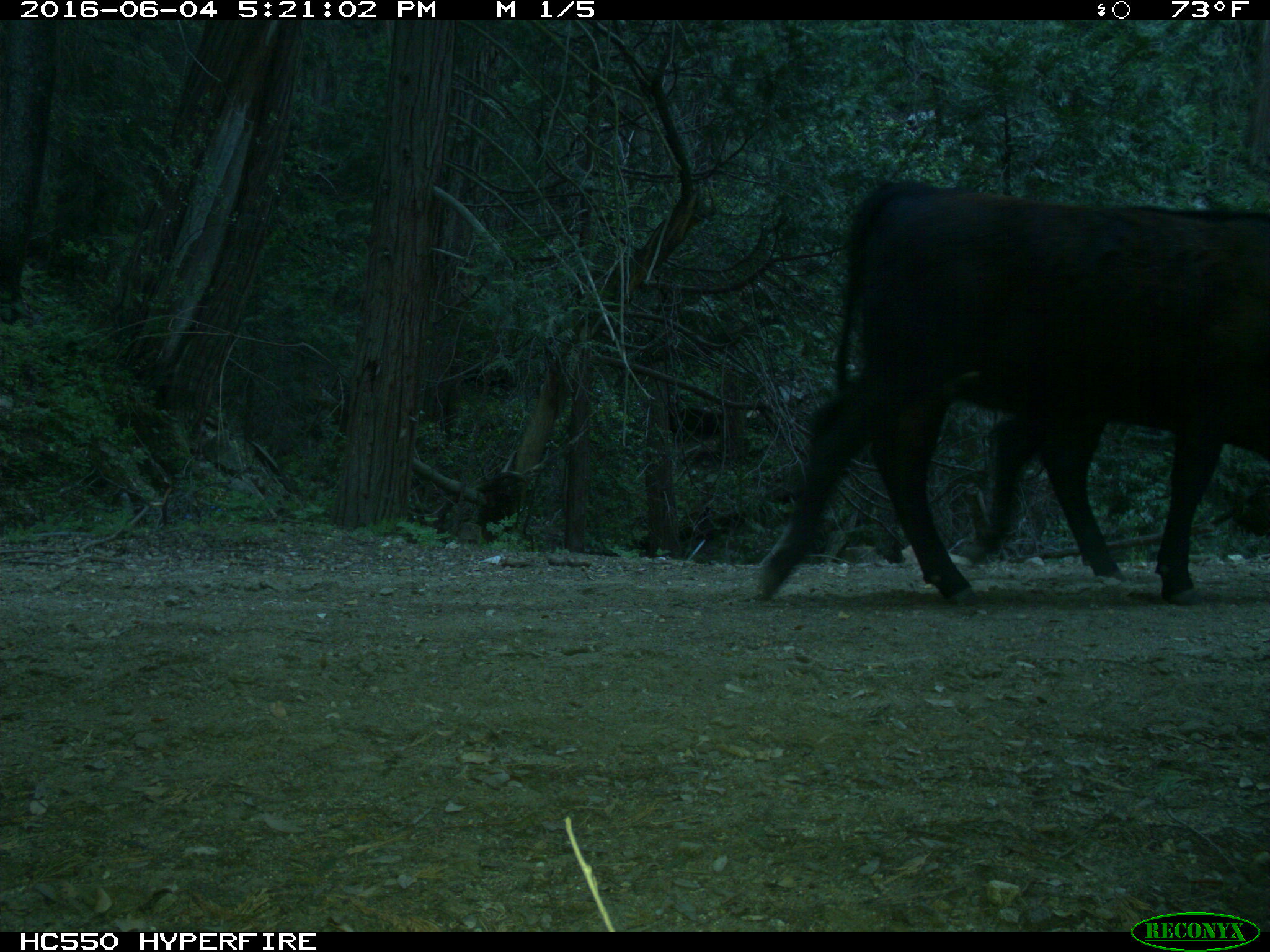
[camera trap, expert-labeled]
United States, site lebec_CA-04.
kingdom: Animalia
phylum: Chordata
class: Mammalia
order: Artiodactyla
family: Bovidae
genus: Bos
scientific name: Bos taurus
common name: domestic cow